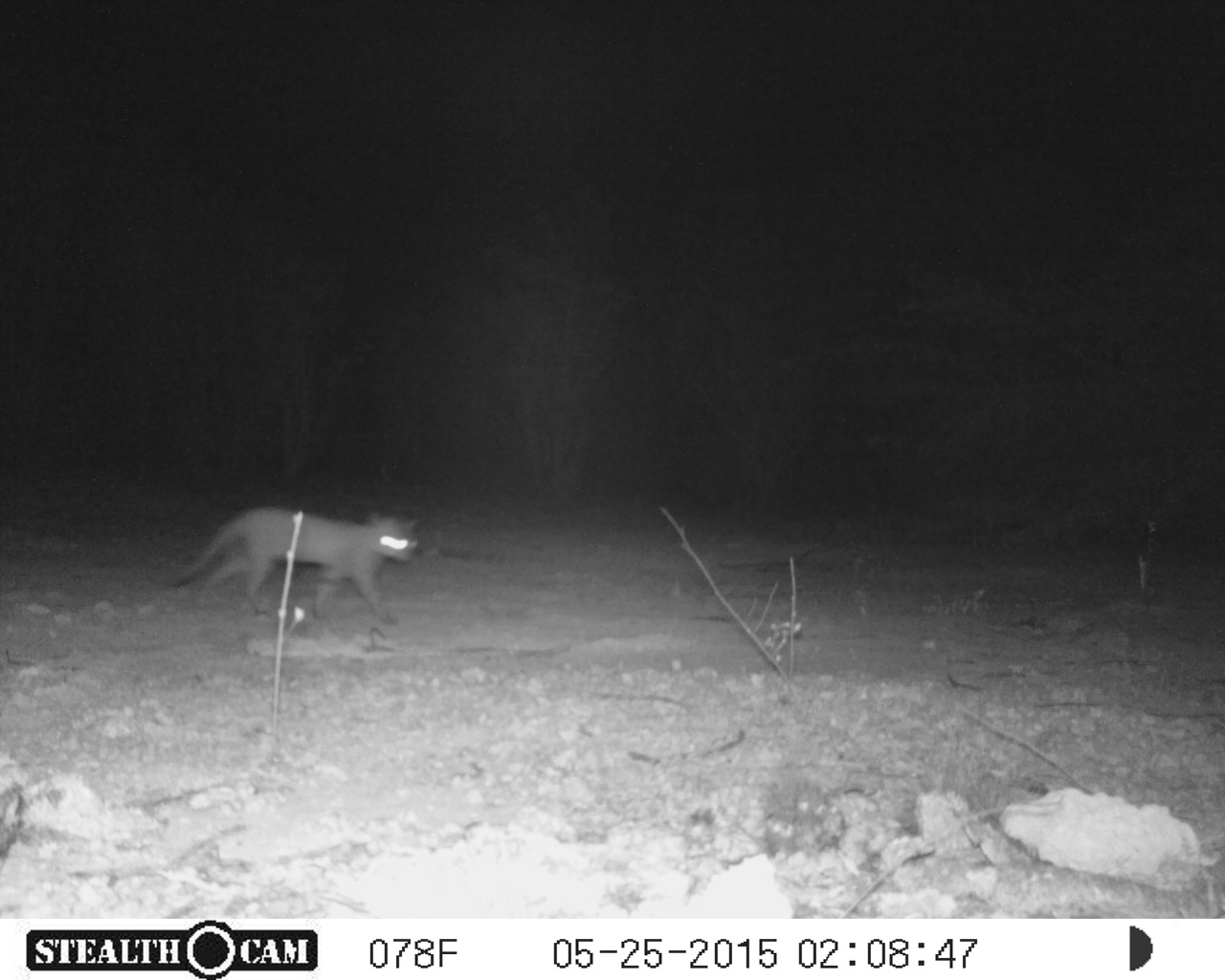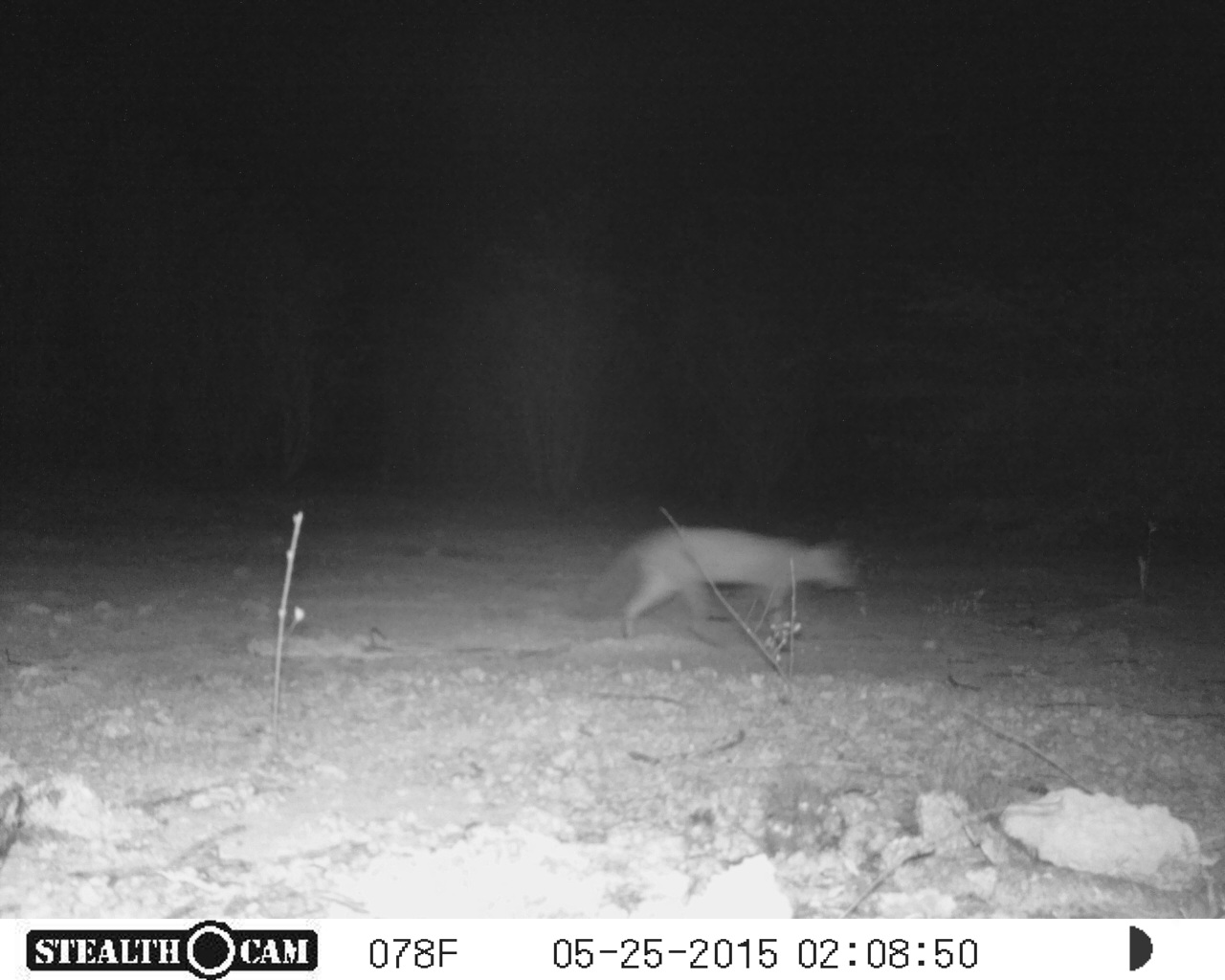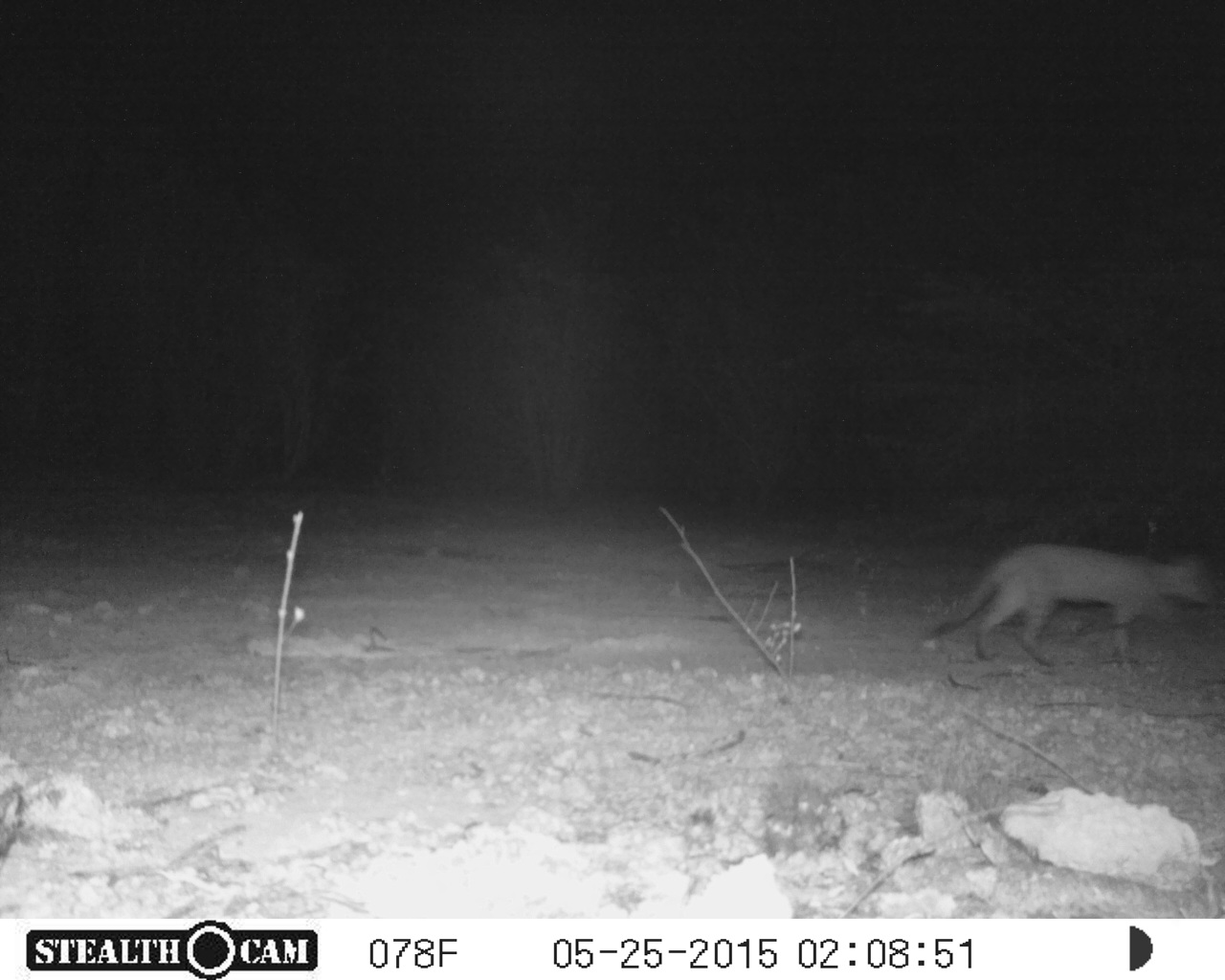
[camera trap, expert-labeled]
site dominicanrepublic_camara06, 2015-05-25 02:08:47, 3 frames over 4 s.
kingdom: Animalia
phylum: Chordata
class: Mammalia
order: Carnivora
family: Felidae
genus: Felis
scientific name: Felis catus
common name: cat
Cat (Felis catus).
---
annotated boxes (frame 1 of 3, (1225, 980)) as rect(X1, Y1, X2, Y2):
cat: rect(166, 503, 419, 628)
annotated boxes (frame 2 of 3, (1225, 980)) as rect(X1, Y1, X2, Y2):
cat: rect(569, 526, 857, 643)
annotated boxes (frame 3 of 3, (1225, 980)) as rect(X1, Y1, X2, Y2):
cat: rect(922, 543, 1217, 672)